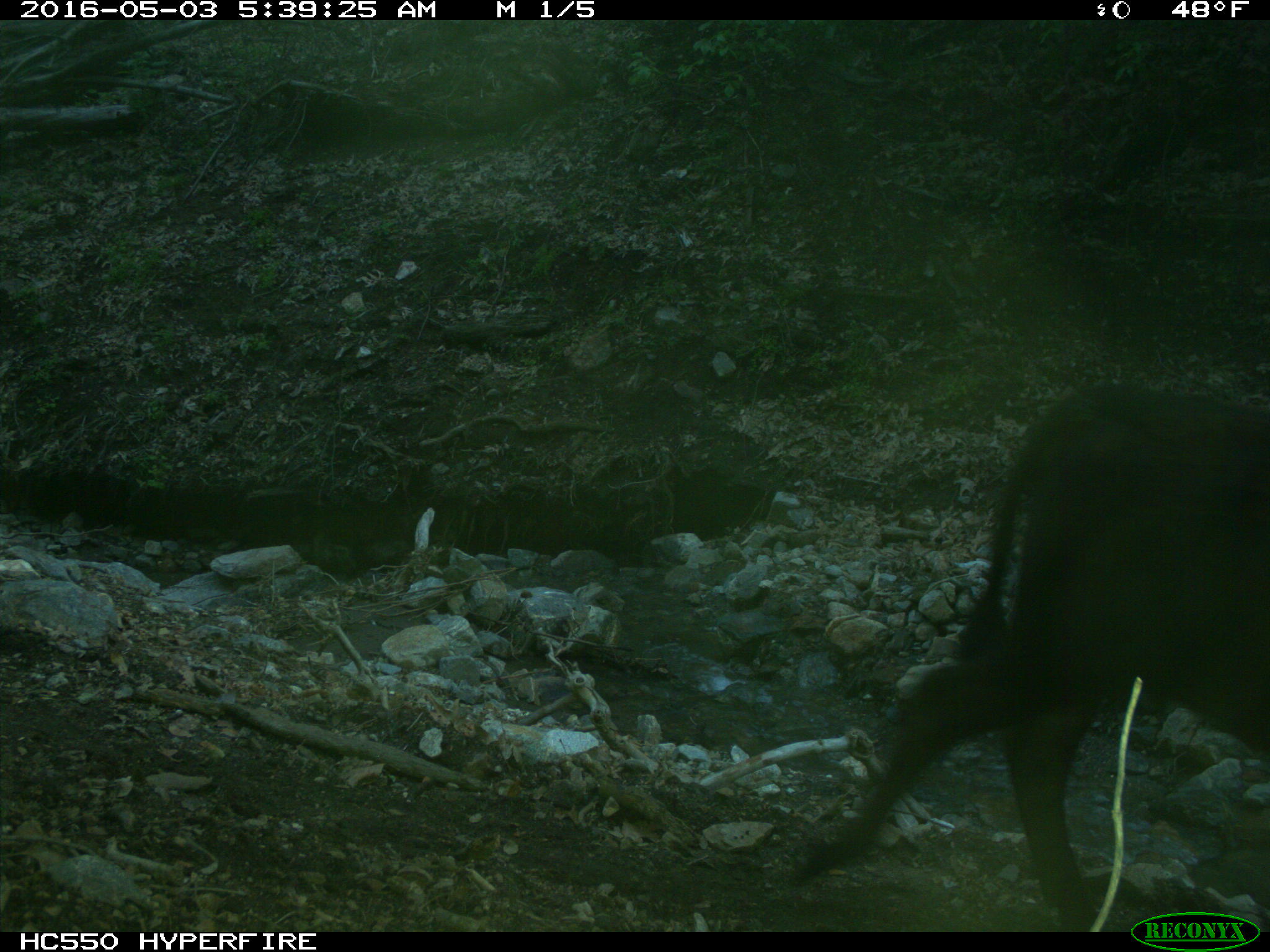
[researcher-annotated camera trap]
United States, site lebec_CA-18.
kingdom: Animalia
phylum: Chordata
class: Mammalia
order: Artiodactyla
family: Bovidae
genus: Bos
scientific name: Bos taurus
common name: domestic cow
Bos taurus (domestic cow).